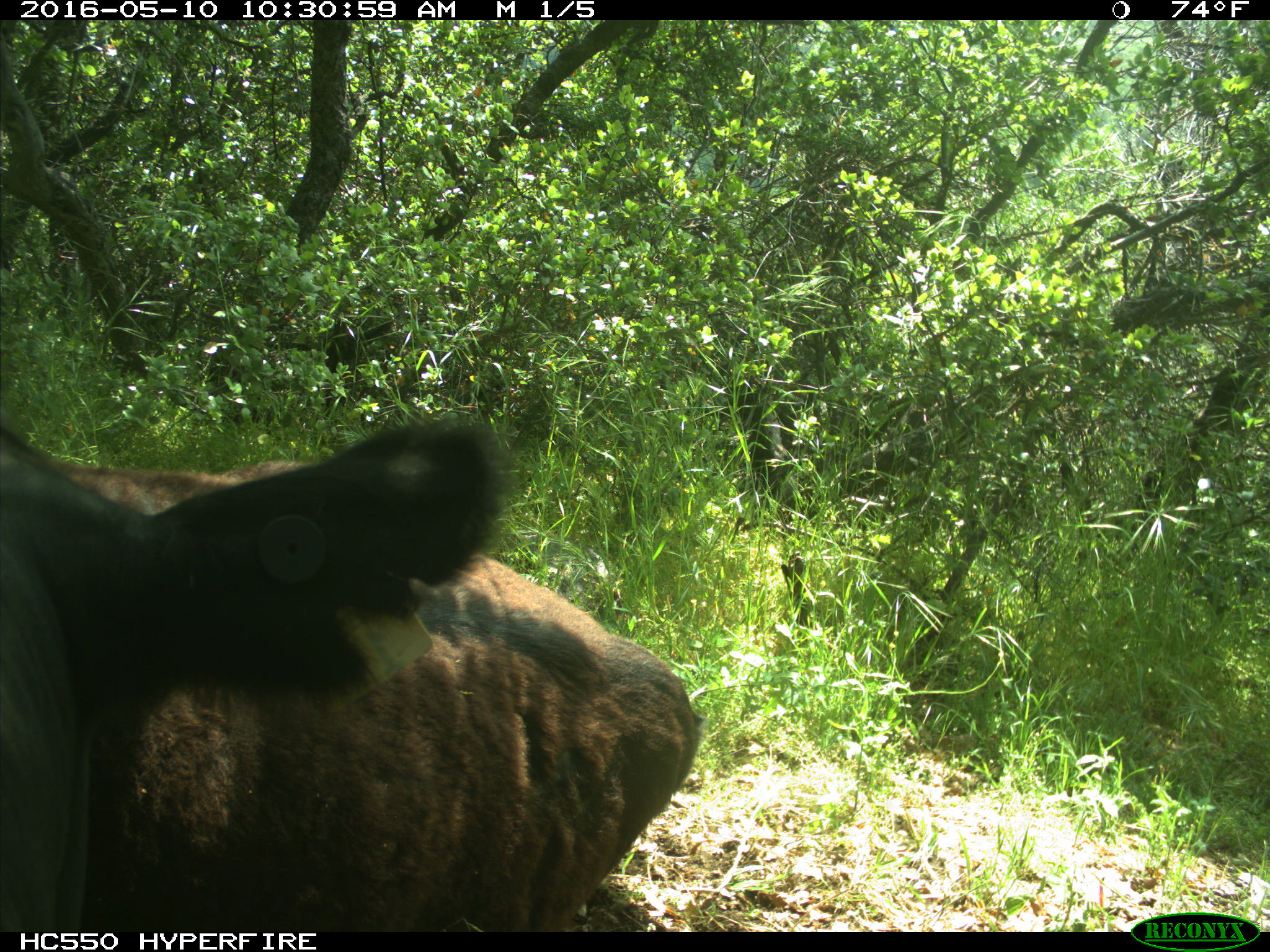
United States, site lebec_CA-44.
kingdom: Animalia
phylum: Chordata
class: Mammalia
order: Artiodactyla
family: Bovidae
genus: Bos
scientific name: Bos taurus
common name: domestic cow